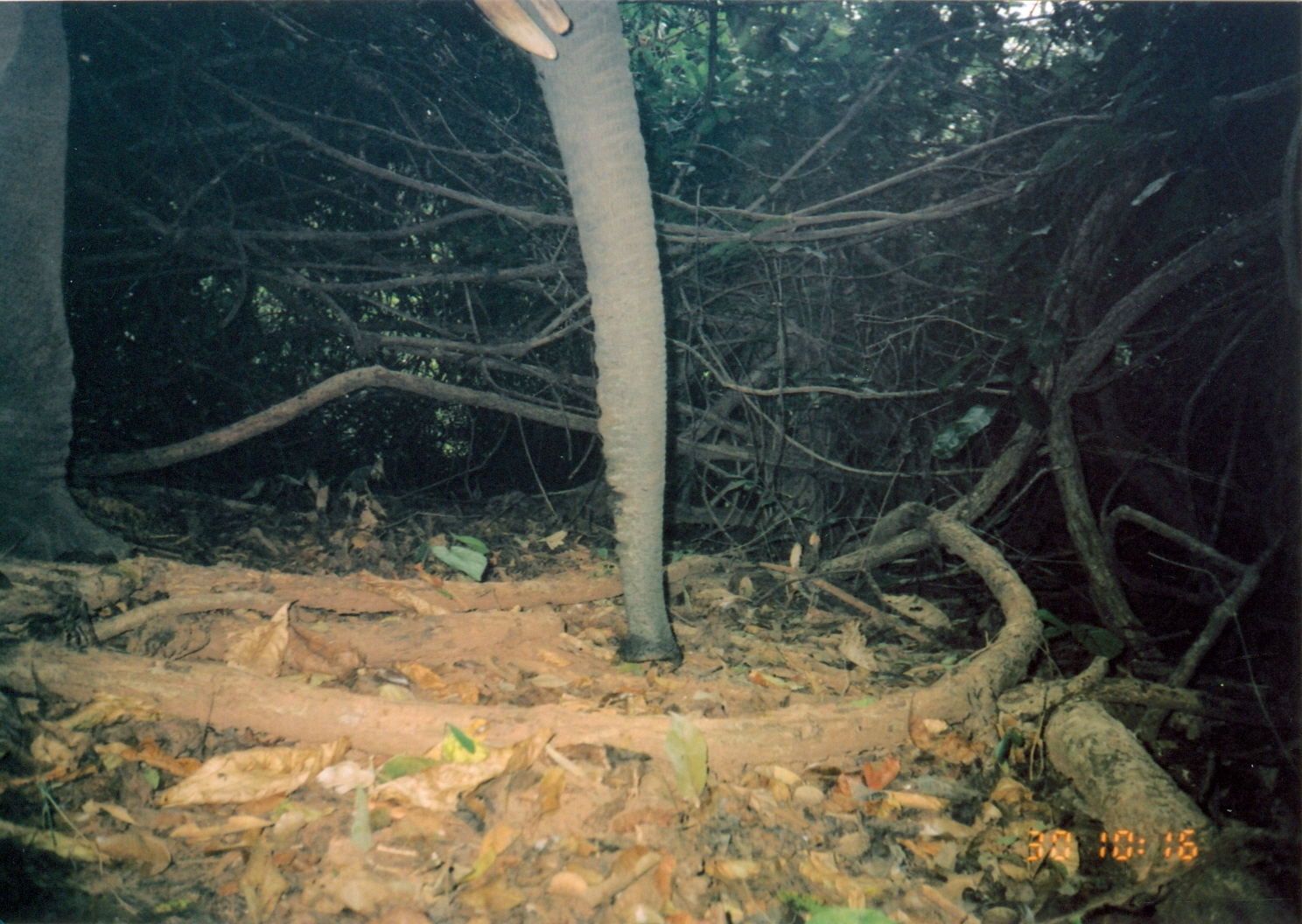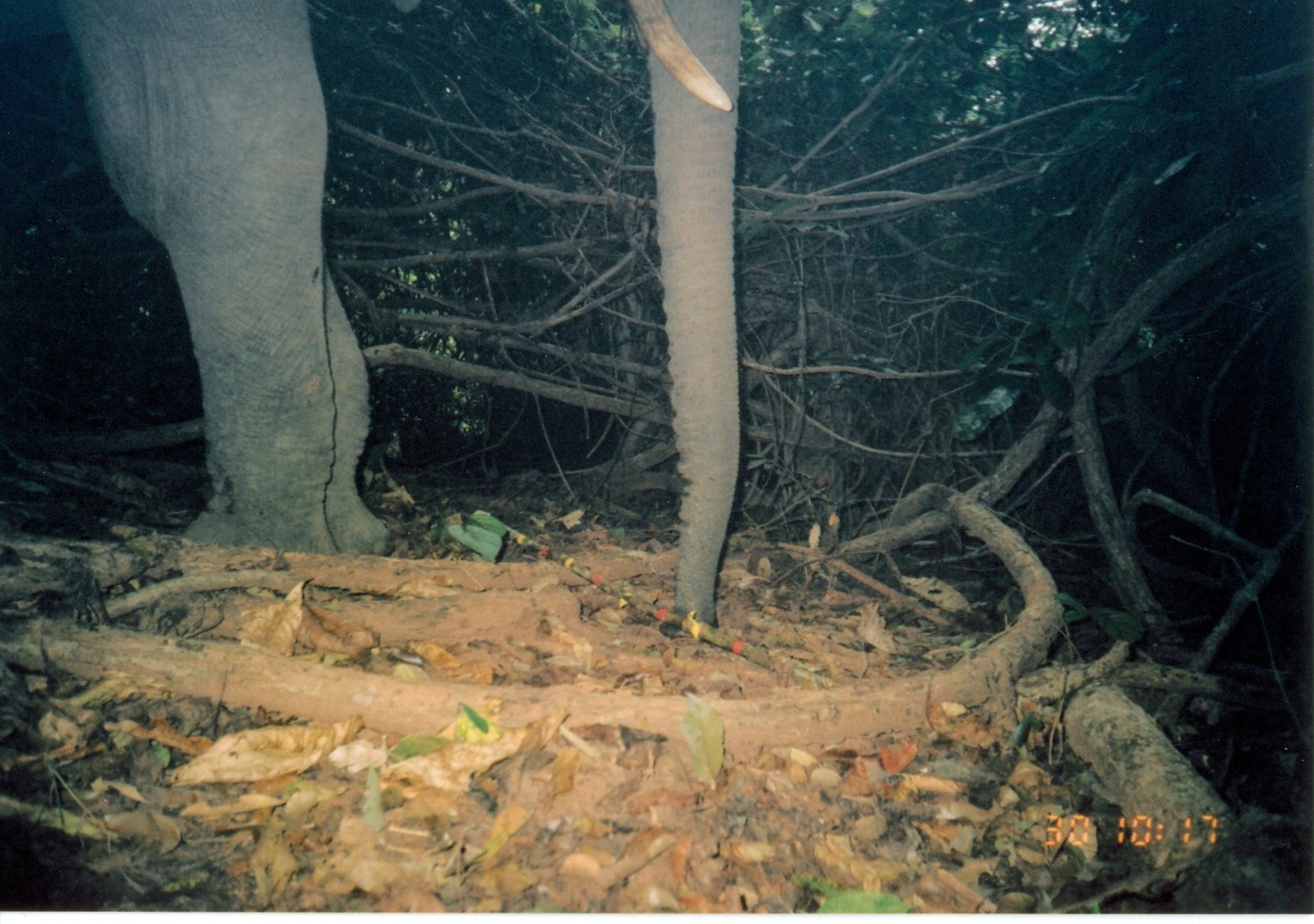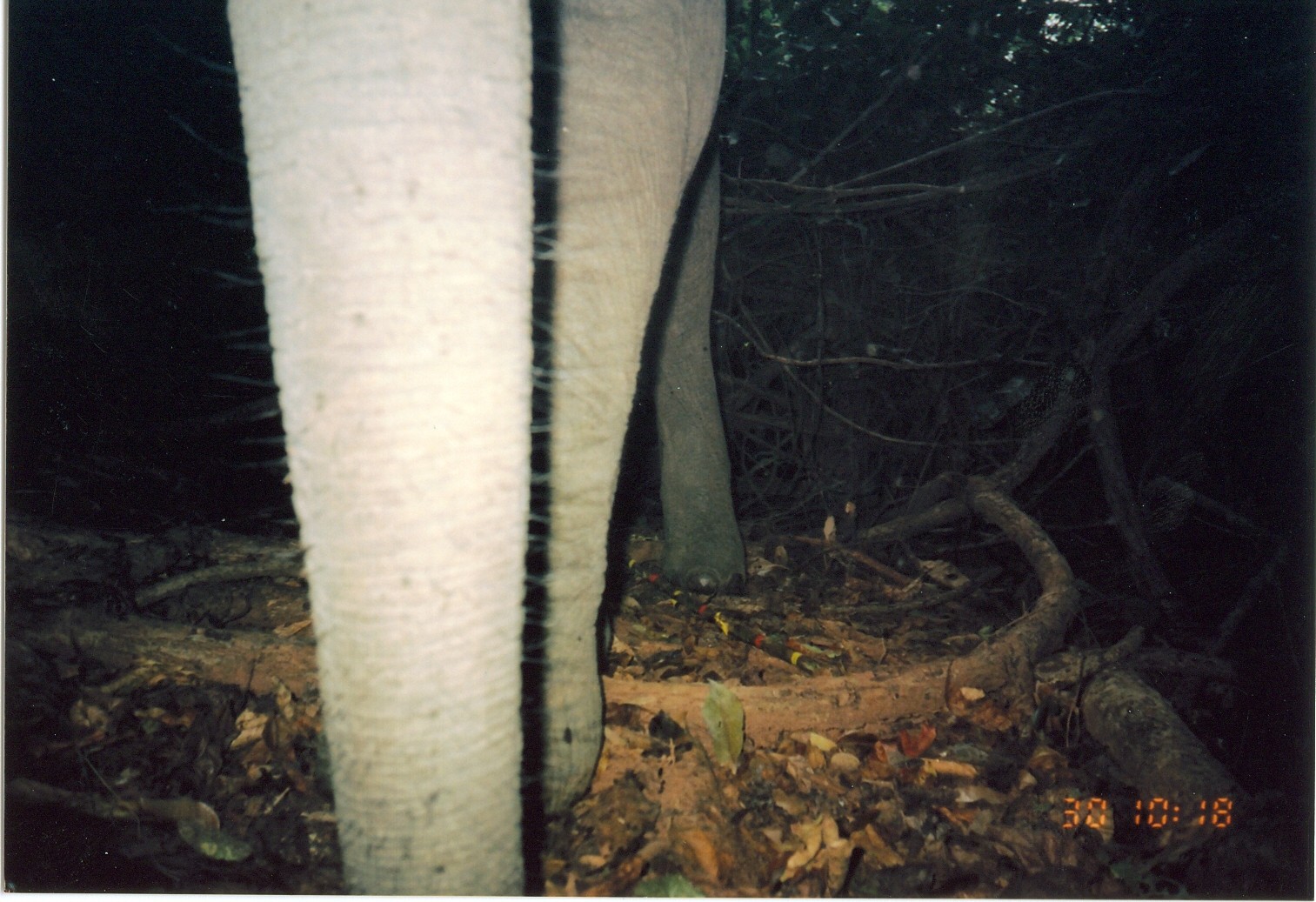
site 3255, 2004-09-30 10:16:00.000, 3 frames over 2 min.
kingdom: Animalia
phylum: Chordata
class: Mammalia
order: Proboscidea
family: Elephantidae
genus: Loxodonta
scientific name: Loxodonta africana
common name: african bush elephant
Loxodonta africana (african bush elephant), count 1.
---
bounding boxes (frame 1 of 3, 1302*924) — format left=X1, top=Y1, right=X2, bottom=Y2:
loxodonta africana: left=0, top=1, right=679, bottom=662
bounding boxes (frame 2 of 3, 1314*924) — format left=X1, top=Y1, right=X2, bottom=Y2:
loxodonta africana: left=0, top=0, right=741, bottom=636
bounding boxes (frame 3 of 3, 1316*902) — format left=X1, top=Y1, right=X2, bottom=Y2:
loxodonta africana: left=225, top=0, right=744, bottom=895